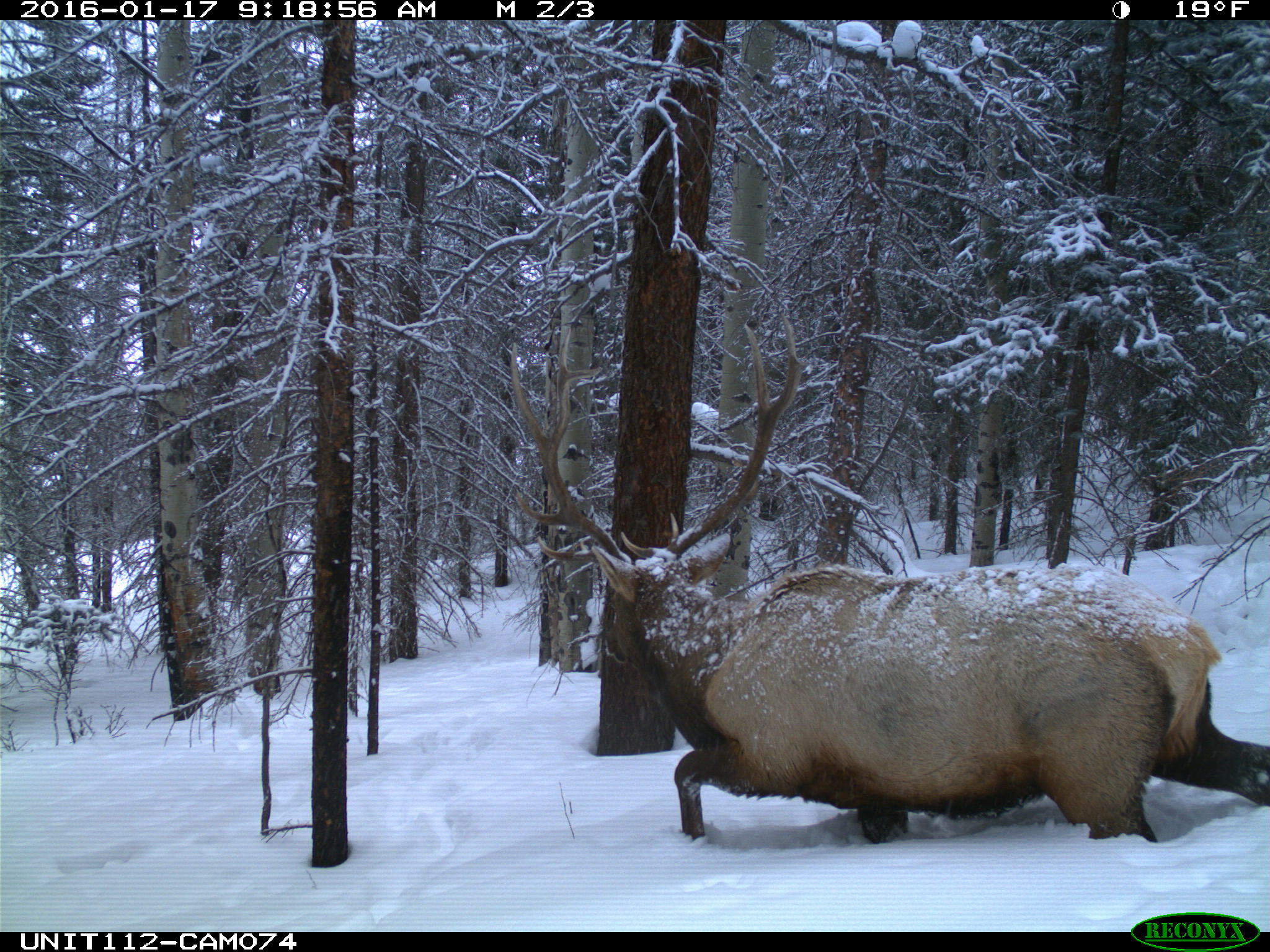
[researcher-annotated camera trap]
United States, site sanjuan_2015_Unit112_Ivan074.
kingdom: Animalia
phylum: Chordata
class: Mammalia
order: Artiodactyla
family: Cervidae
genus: Cervus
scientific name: Cervus elaphus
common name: red deer